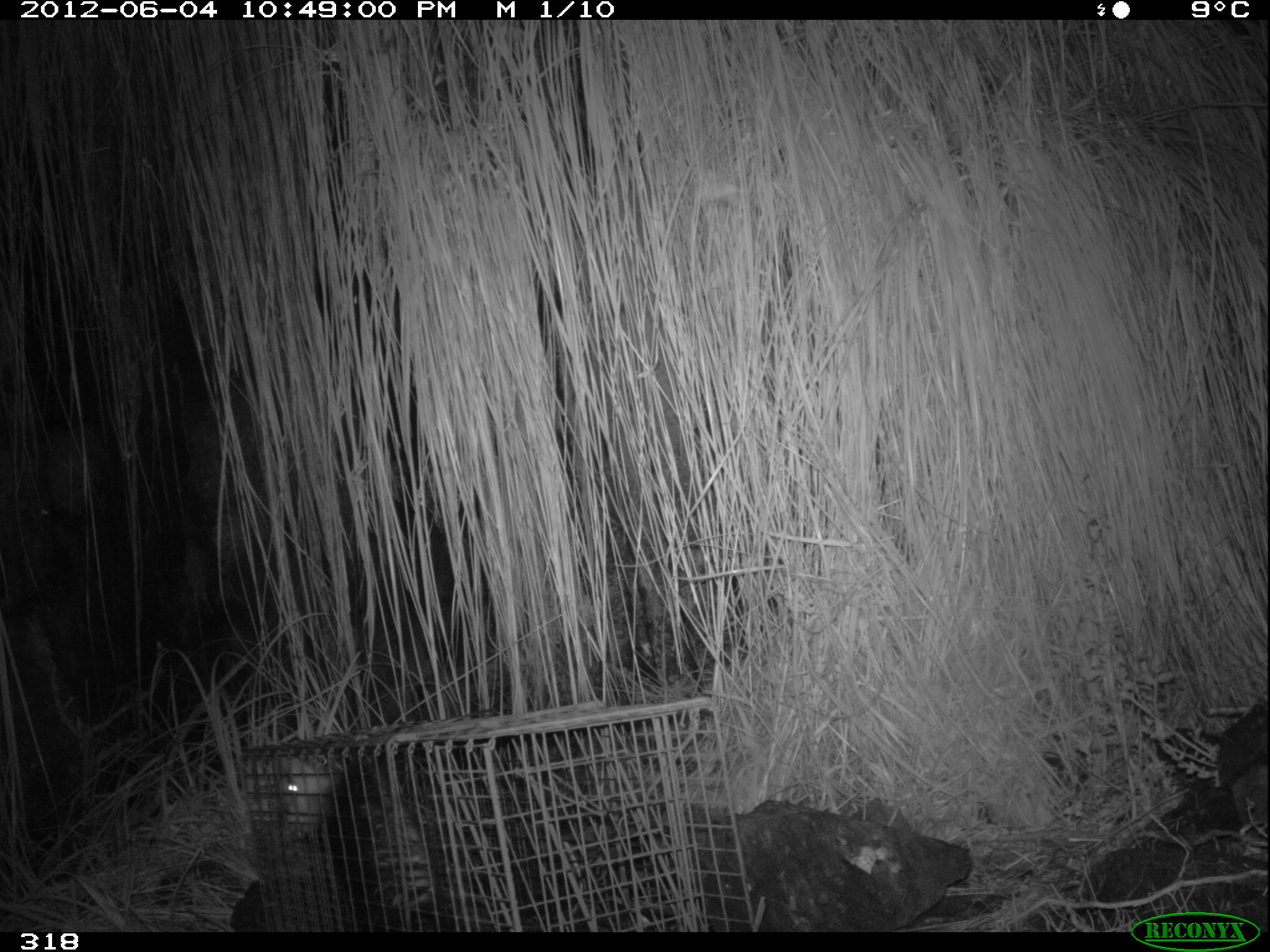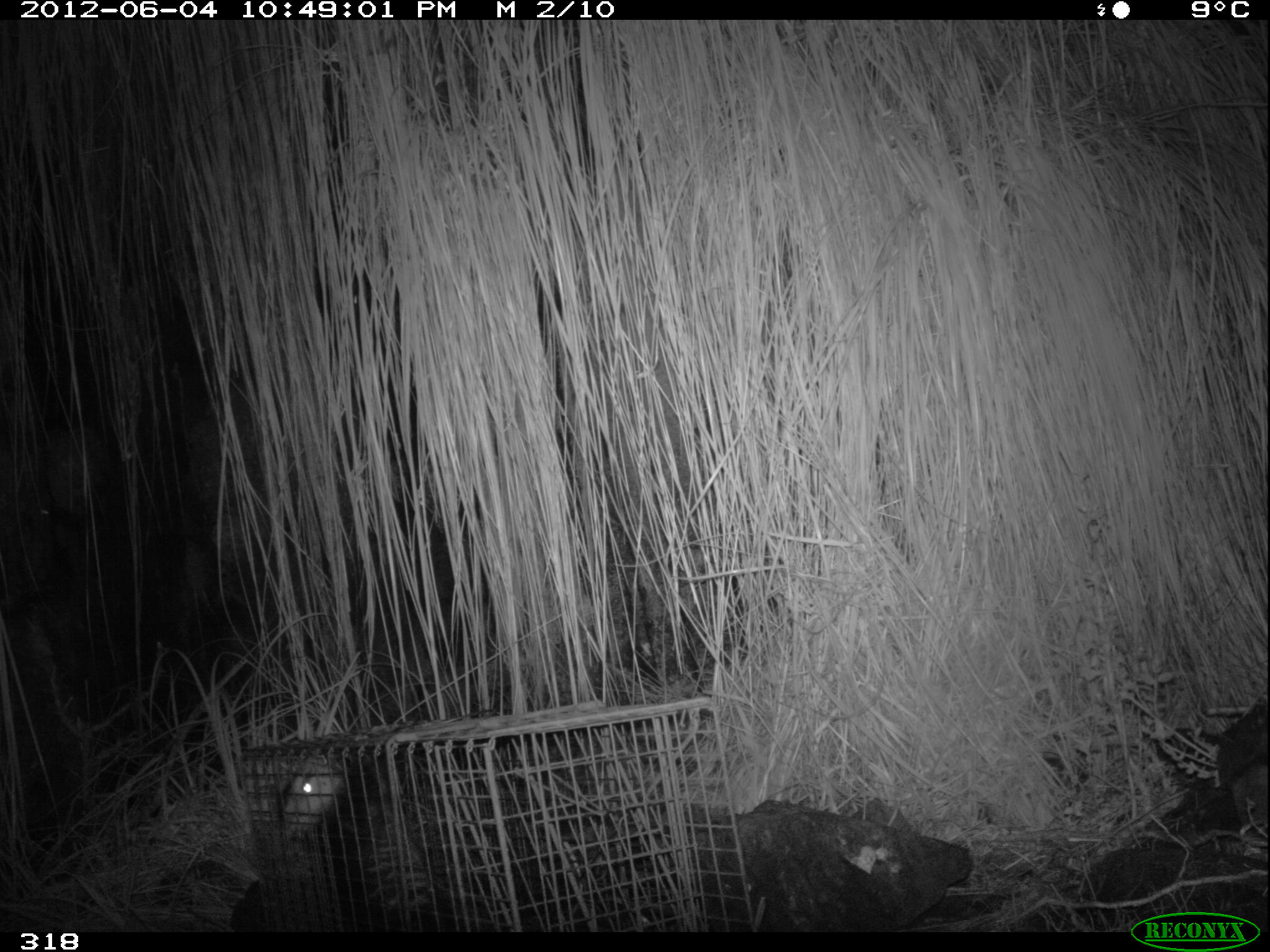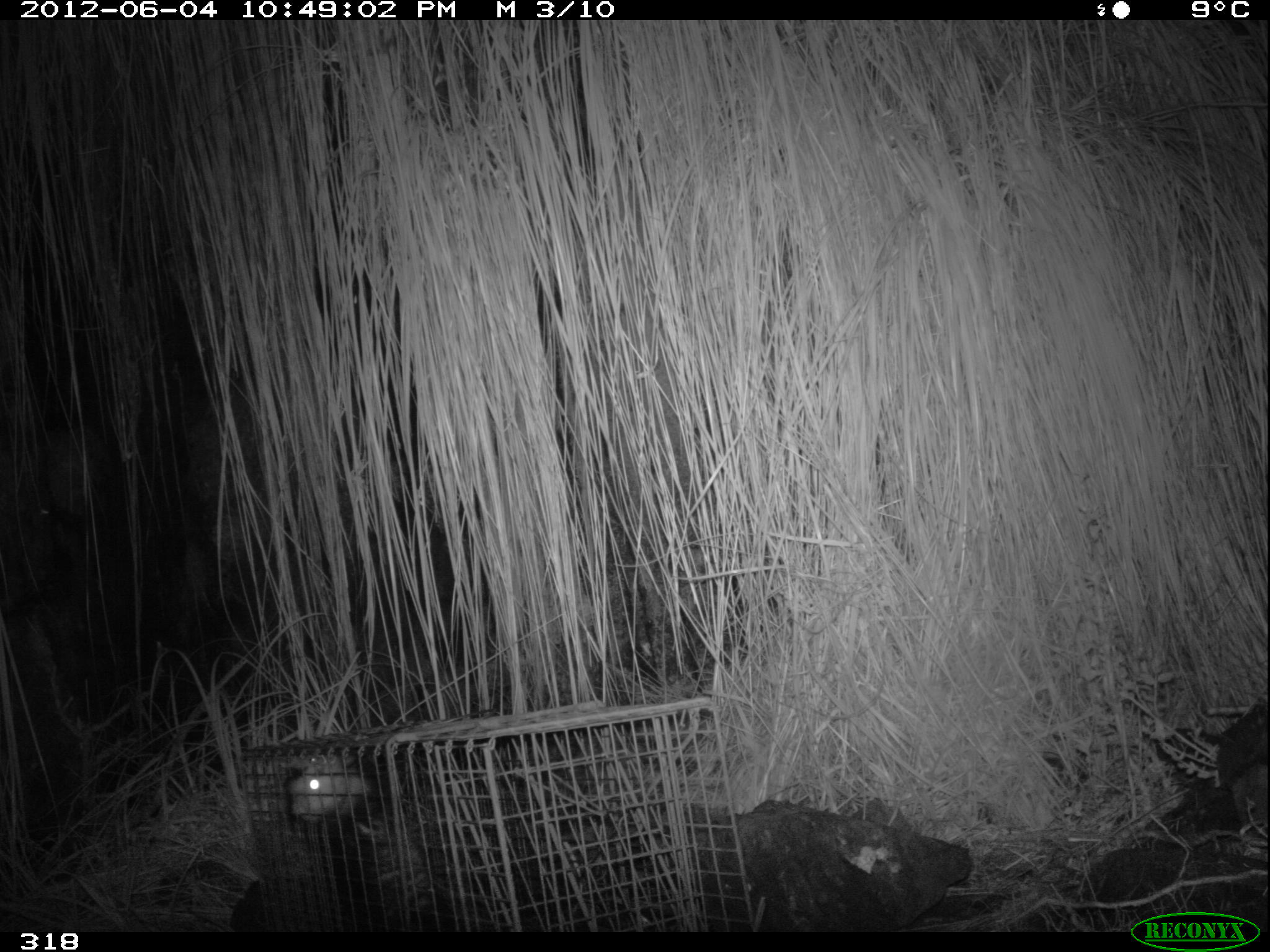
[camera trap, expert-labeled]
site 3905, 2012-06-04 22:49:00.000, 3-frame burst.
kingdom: Animalia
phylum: Chordata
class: Mammalia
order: Didelphimorphia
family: Didelphidae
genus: Didelphis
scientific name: Didelphis pernigra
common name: andean white-eared opossum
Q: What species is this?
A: Didelphis pernigra (andean white-eared opossum).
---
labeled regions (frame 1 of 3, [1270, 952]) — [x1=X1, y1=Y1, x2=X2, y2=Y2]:
didelphis pernigra: [x1=268, y1=755, x2=454, y2=931]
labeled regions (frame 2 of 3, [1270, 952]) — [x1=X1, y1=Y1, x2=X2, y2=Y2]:
didelphis pernigra: [x1=263, y1=751, x2=517, y2=926]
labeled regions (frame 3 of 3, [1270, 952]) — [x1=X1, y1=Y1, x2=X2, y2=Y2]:
didelphis pernigra: [x1=283, y1=754, x2=437, y2=931]